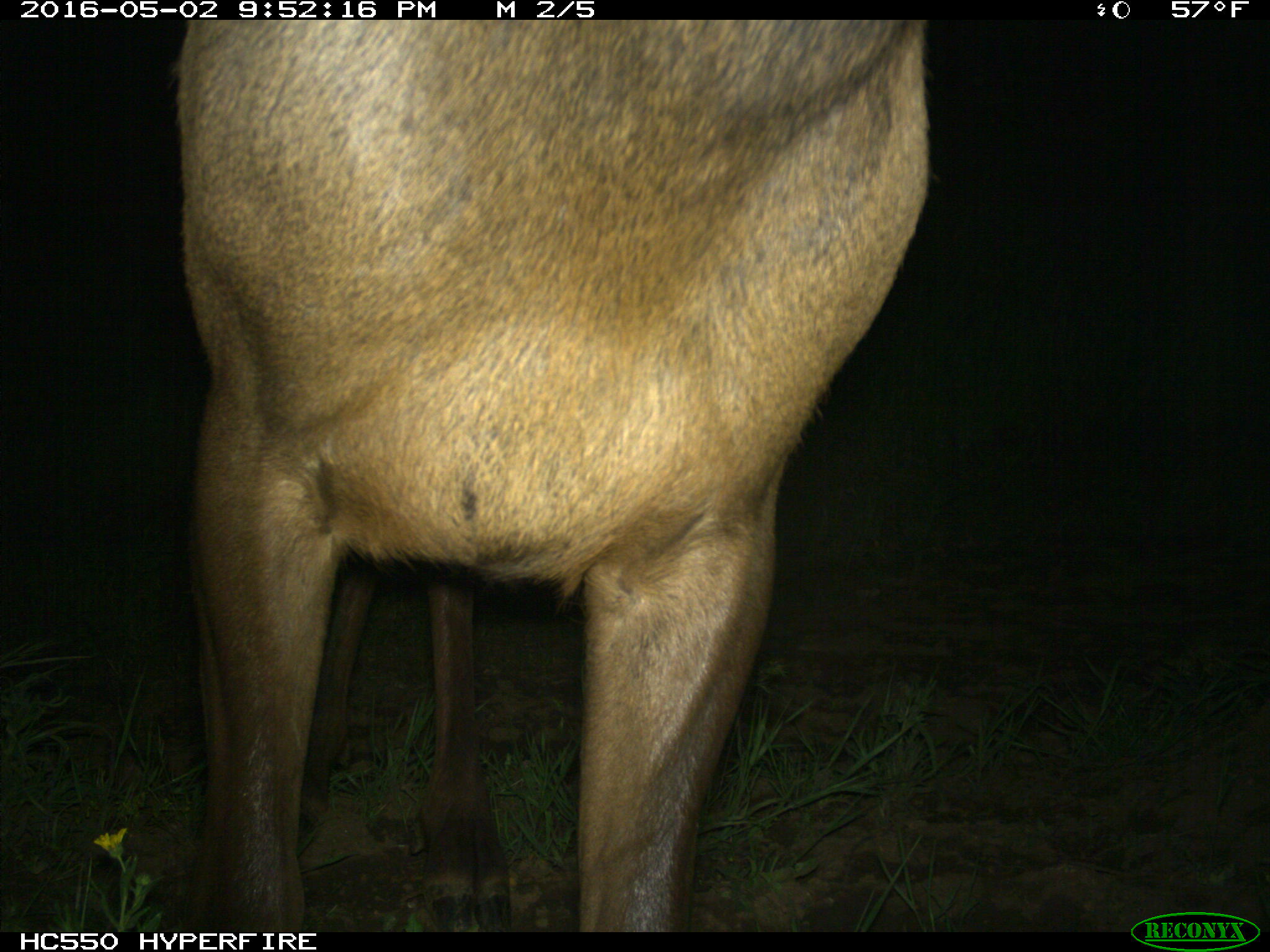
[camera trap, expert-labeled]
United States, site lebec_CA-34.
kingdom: Animalia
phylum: Chordata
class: Mammalia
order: Artiodactyla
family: Cervidae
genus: Cervus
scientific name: Cervus canadensis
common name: elk